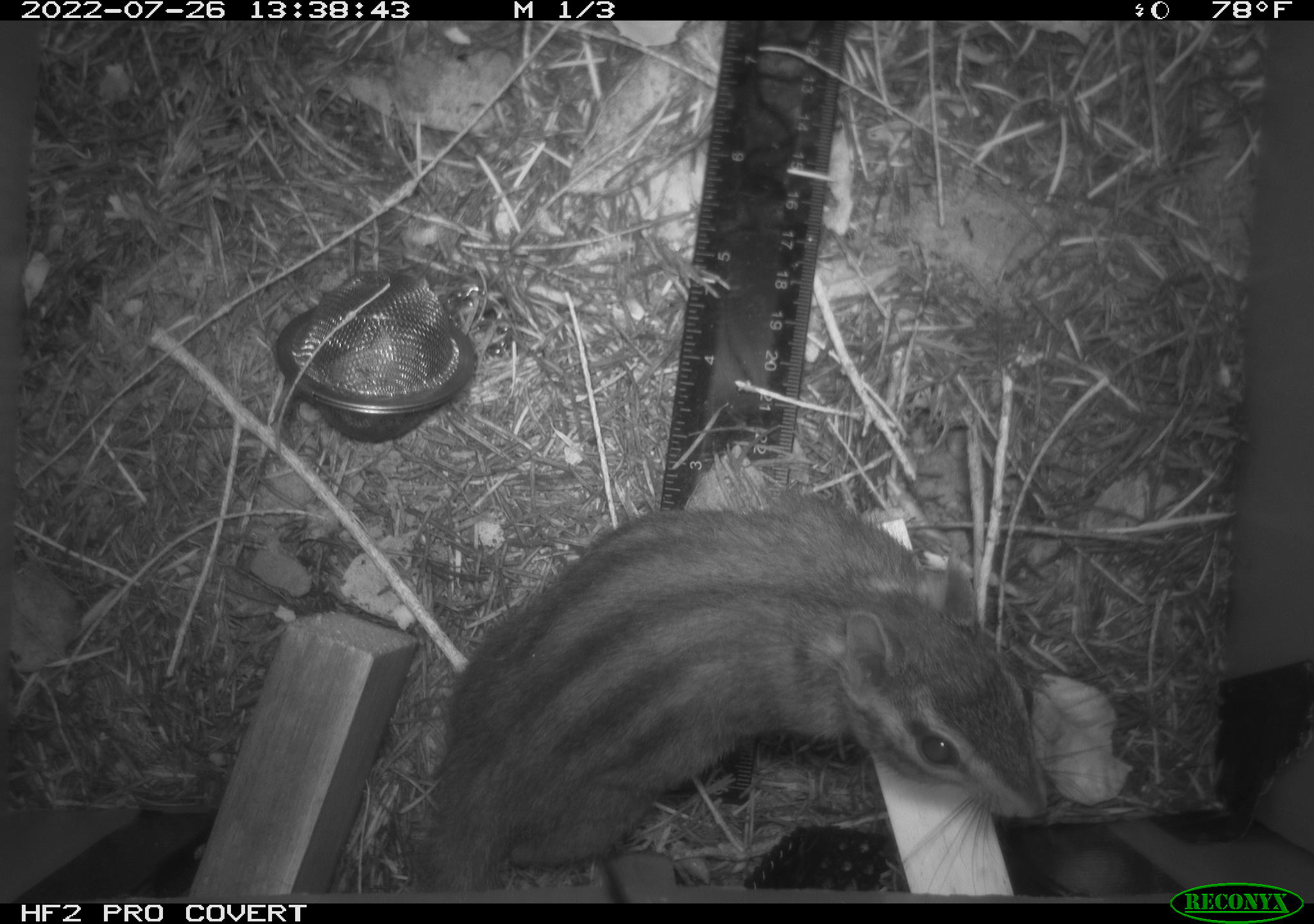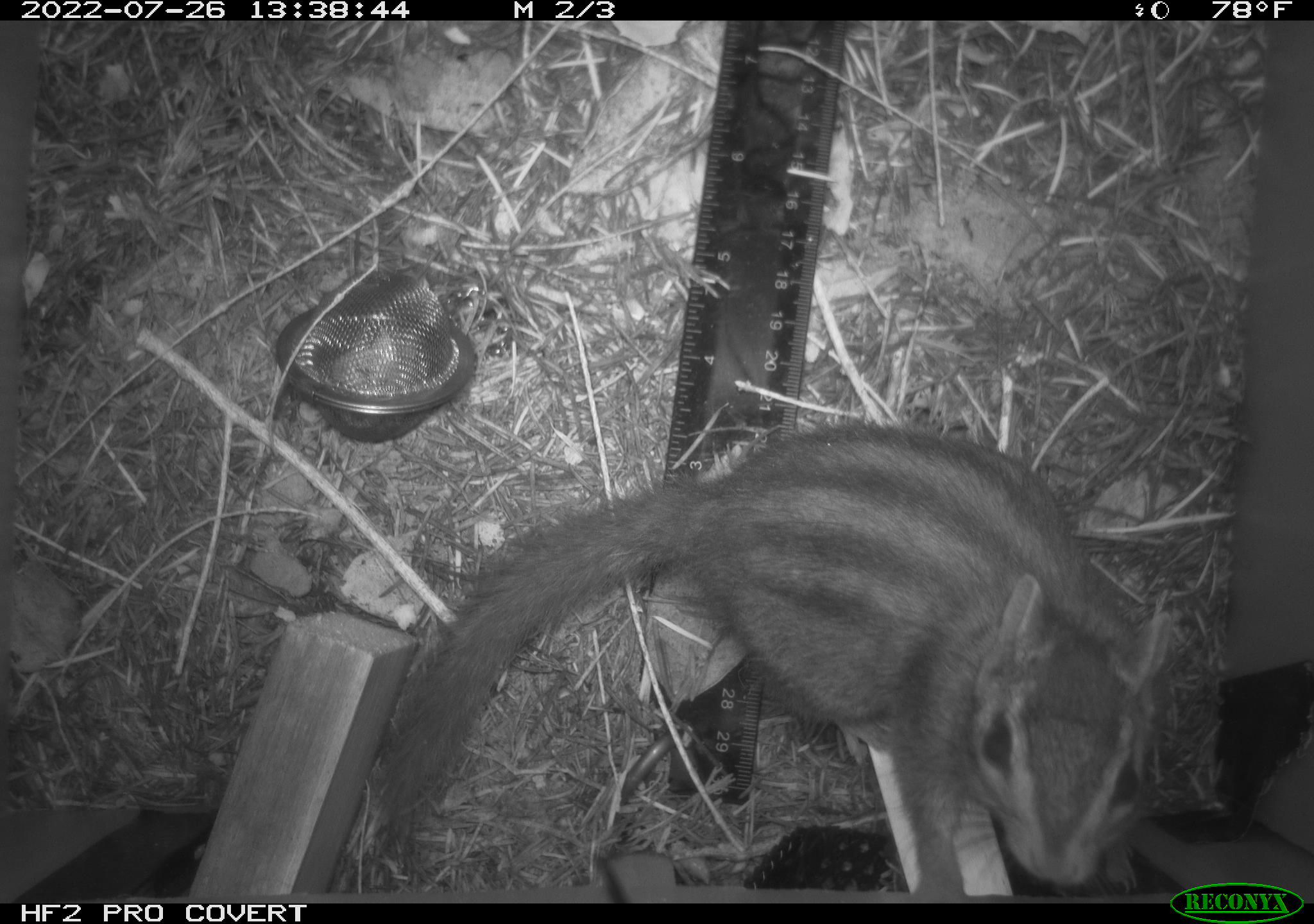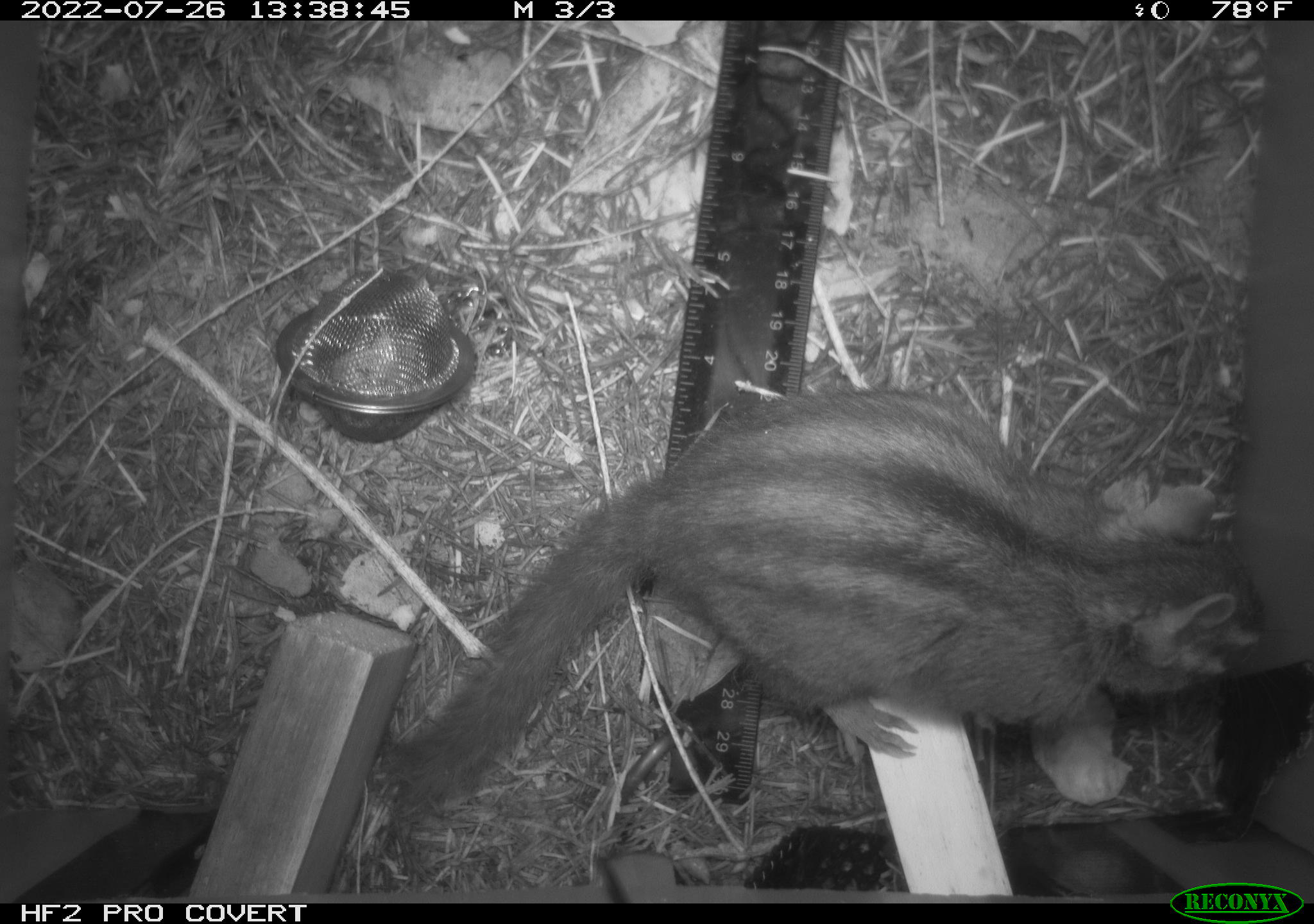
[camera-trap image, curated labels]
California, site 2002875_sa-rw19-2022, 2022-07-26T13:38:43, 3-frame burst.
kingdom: Animalia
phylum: Chordata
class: Mammalia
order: Rodentia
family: Sciuridae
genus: Neotamias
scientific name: Neotamias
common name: western chipmunks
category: neotamias species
Neotamias species (western chipmunks) (Neotamias).